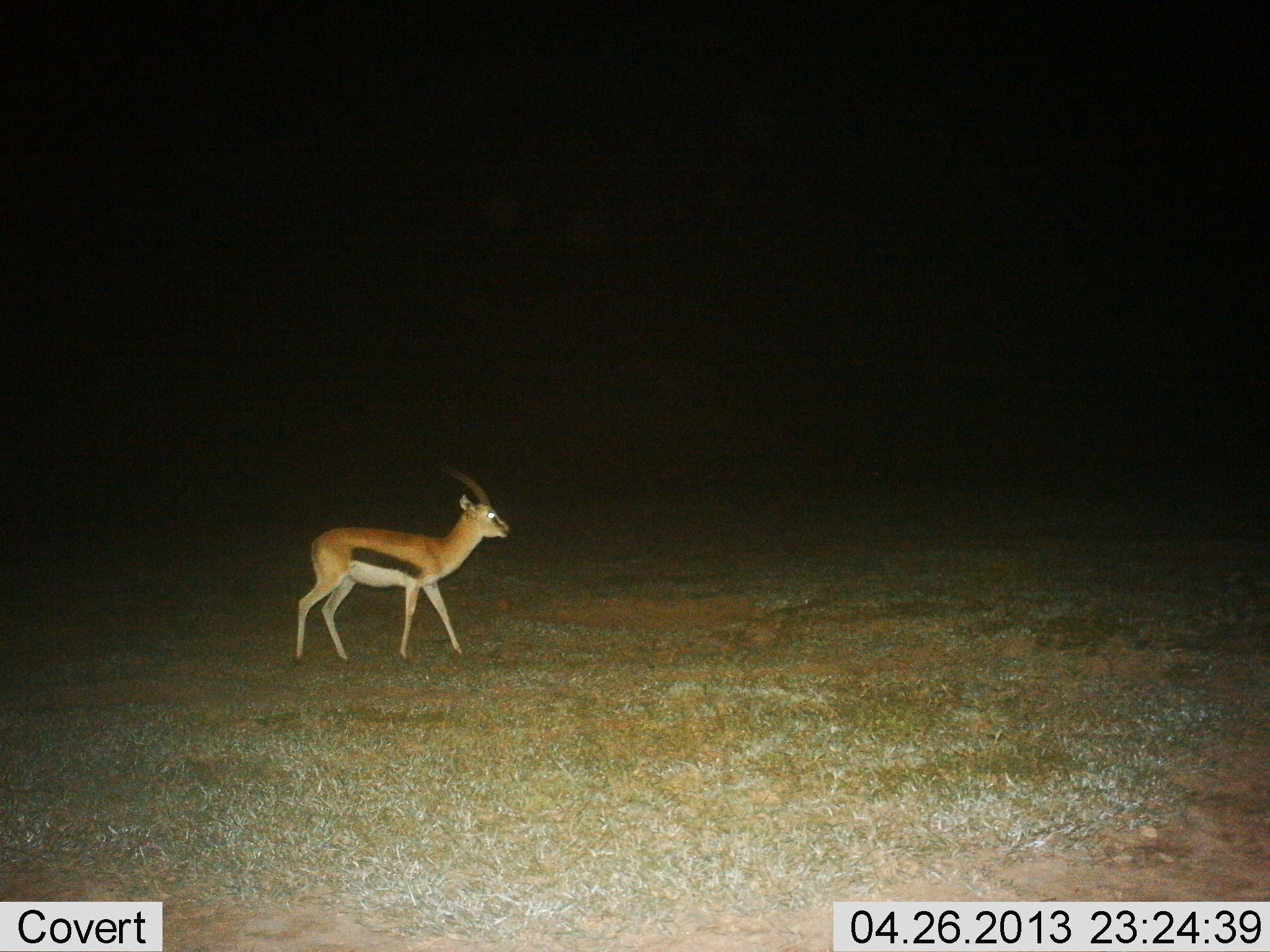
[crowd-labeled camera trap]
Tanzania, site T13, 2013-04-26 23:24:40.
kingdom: Animalia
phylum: Chordata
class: Mammalia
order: Artiodactyla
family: Bovidae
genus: Eudorcas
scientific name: Eudorcas thomsonii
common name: thomson's gazelle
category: gazellethomsons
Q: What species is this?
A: Gazellethomsons (thomson's gazelle) (Eudorcas thomsonii).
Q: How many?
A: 1.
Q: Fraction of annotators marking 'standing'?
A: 38%.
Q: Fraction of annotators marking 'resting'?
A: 0%.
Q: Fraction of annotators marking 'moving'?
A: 66%.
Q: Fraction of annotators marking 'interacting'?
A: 0%.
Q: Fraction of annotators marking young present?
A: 0%.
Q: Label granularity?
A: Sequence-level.